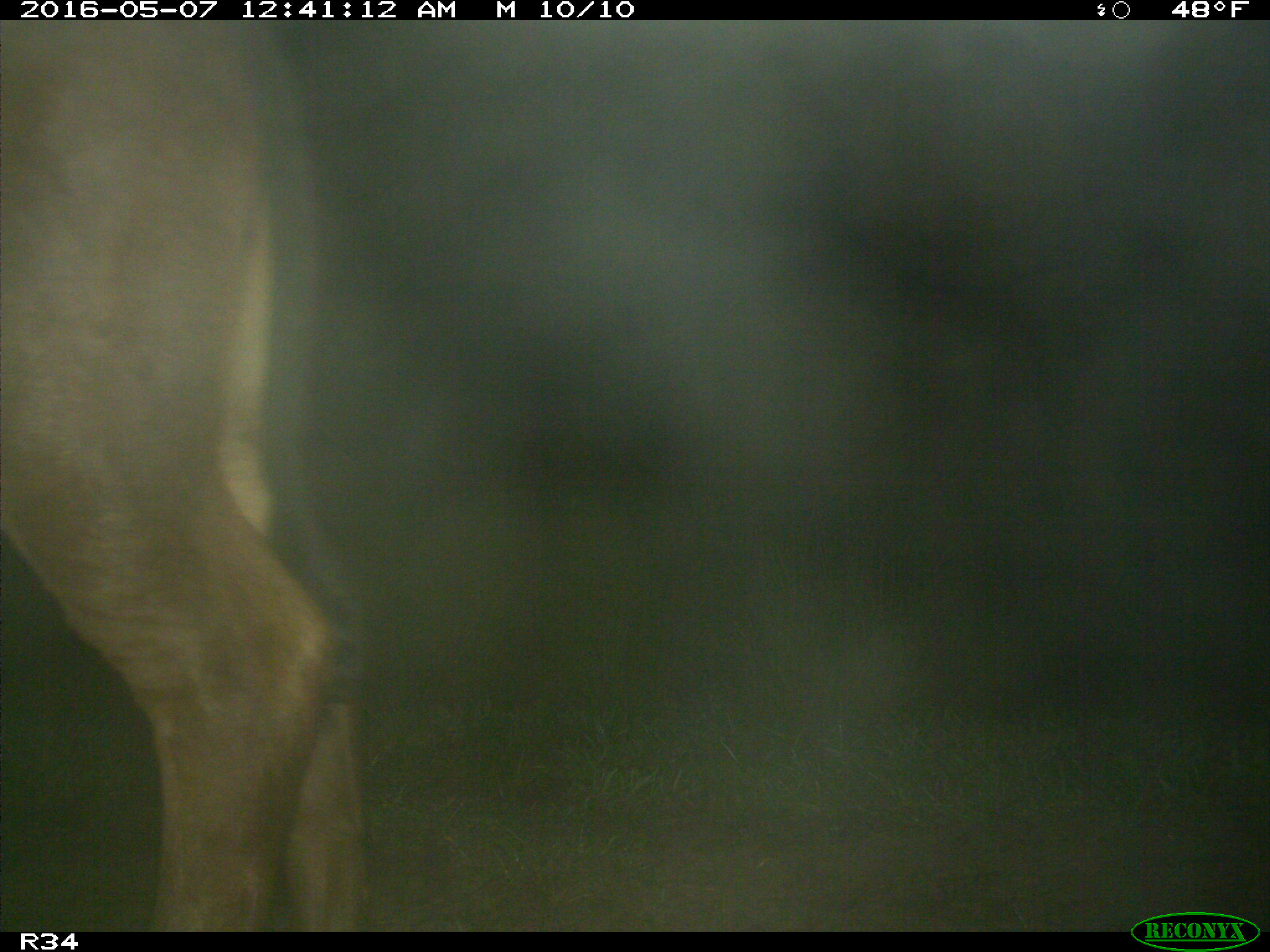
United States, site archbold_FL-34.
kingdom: Animalia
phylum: Chordata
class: Mammalia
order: Artiodactyla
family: Bovidae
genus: Bos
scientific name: Bos taurus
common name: domestic cow